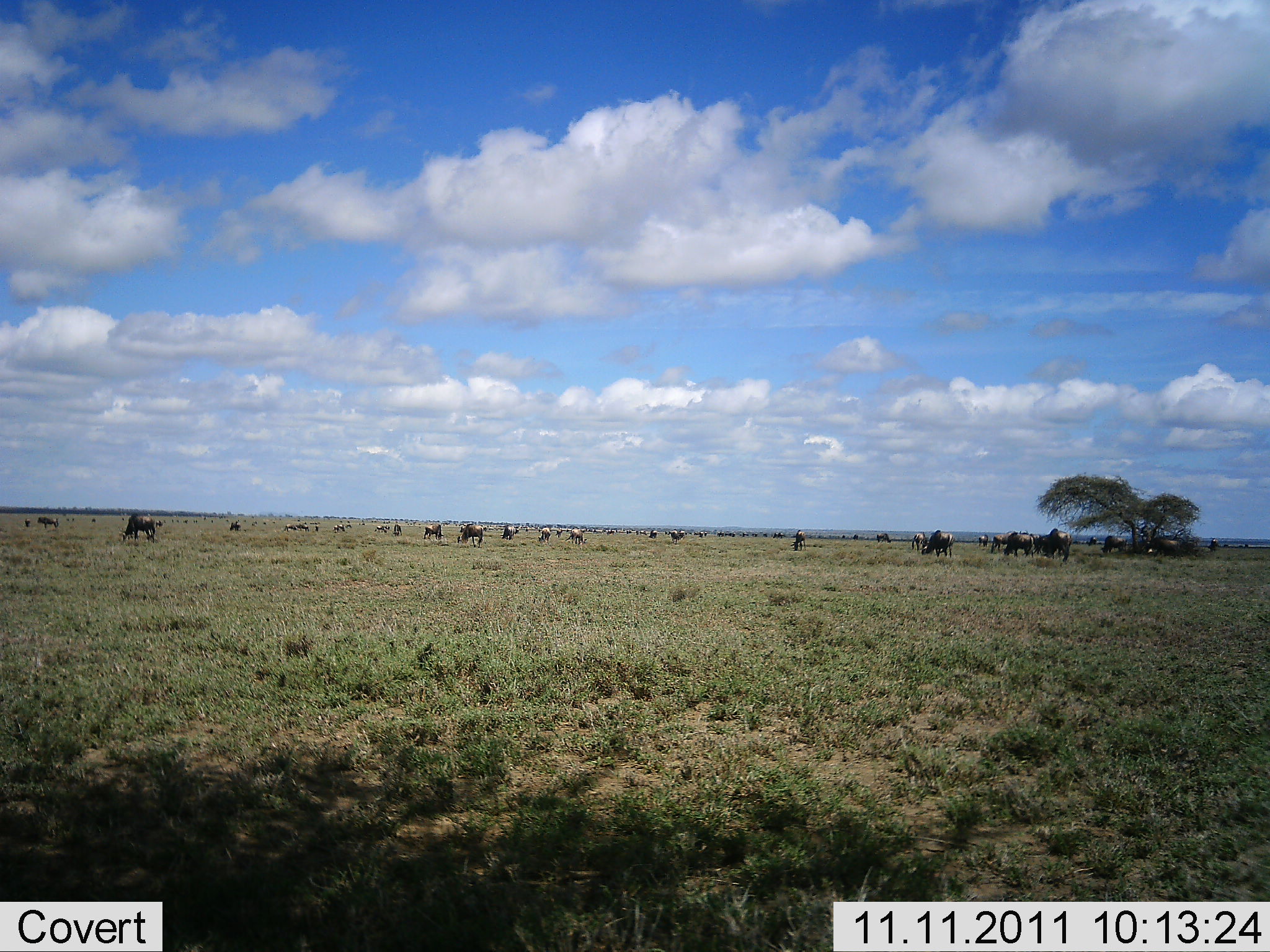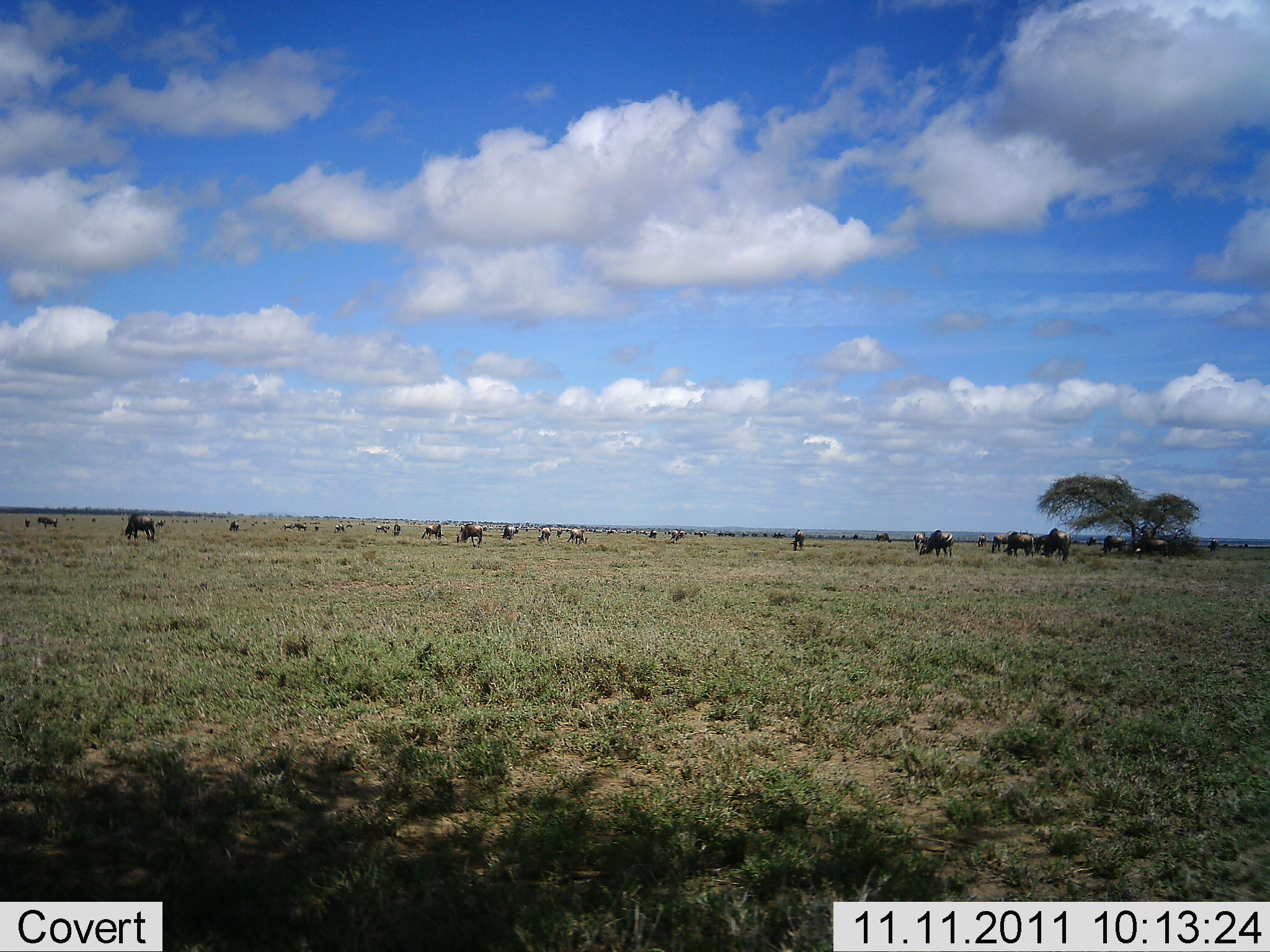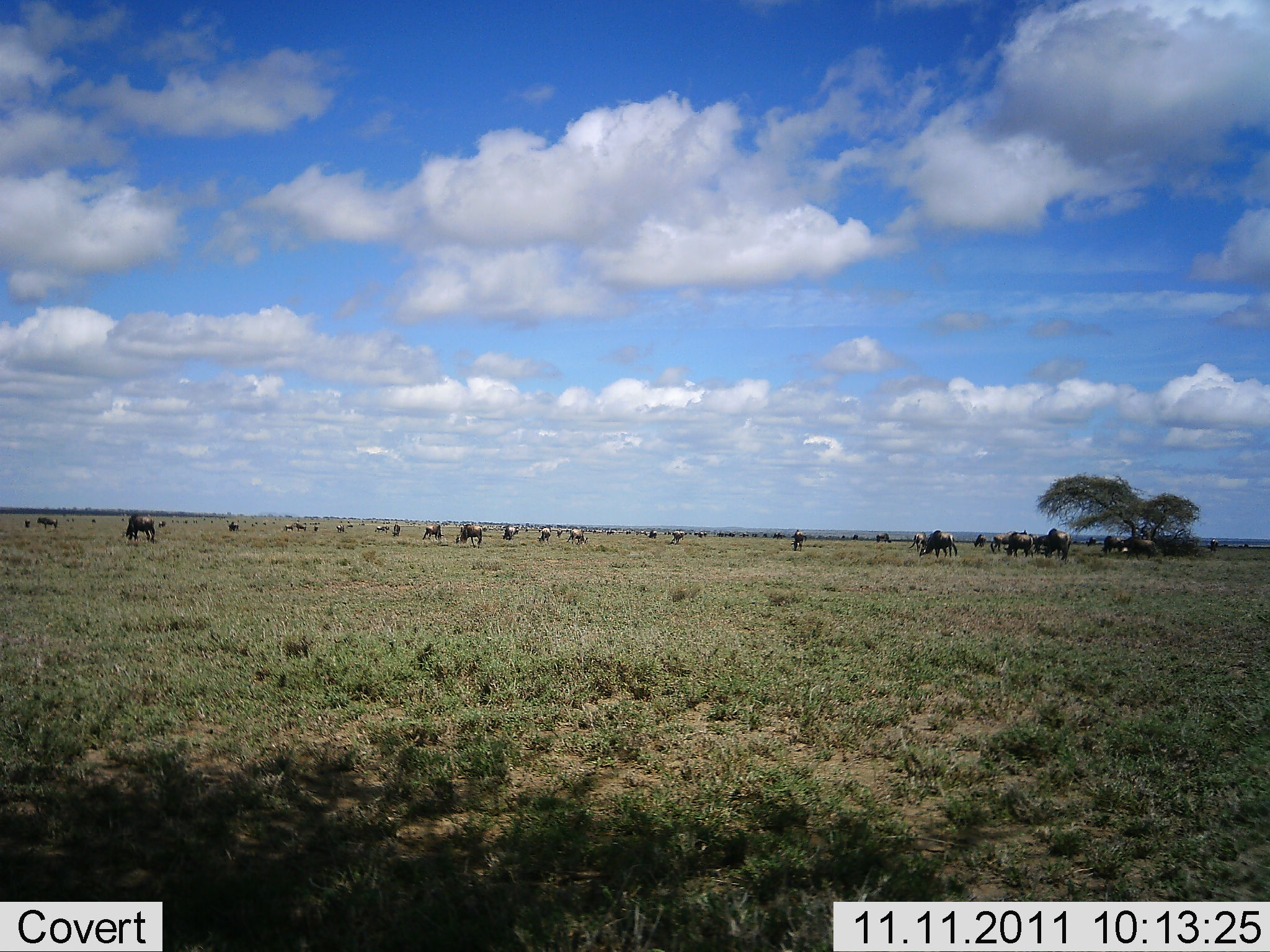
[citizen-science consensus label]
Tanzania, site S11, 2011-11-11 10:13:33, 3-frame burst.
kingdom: Animalia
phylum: Chordata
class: Mammalia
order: Artiodactyla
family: Bovidae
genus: Connochaetes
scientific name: Connochaetes taurinus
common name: blue wildebeest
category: wildebeest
Wildebeest (blue wildebeest) (Connochaetes taurinus), count 11-50. Behavior (volunteer vote fractions): standing 71%, resting 14%, moving 36%, interacting 0%. Young present (vote fraction): 0%. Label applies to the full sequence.